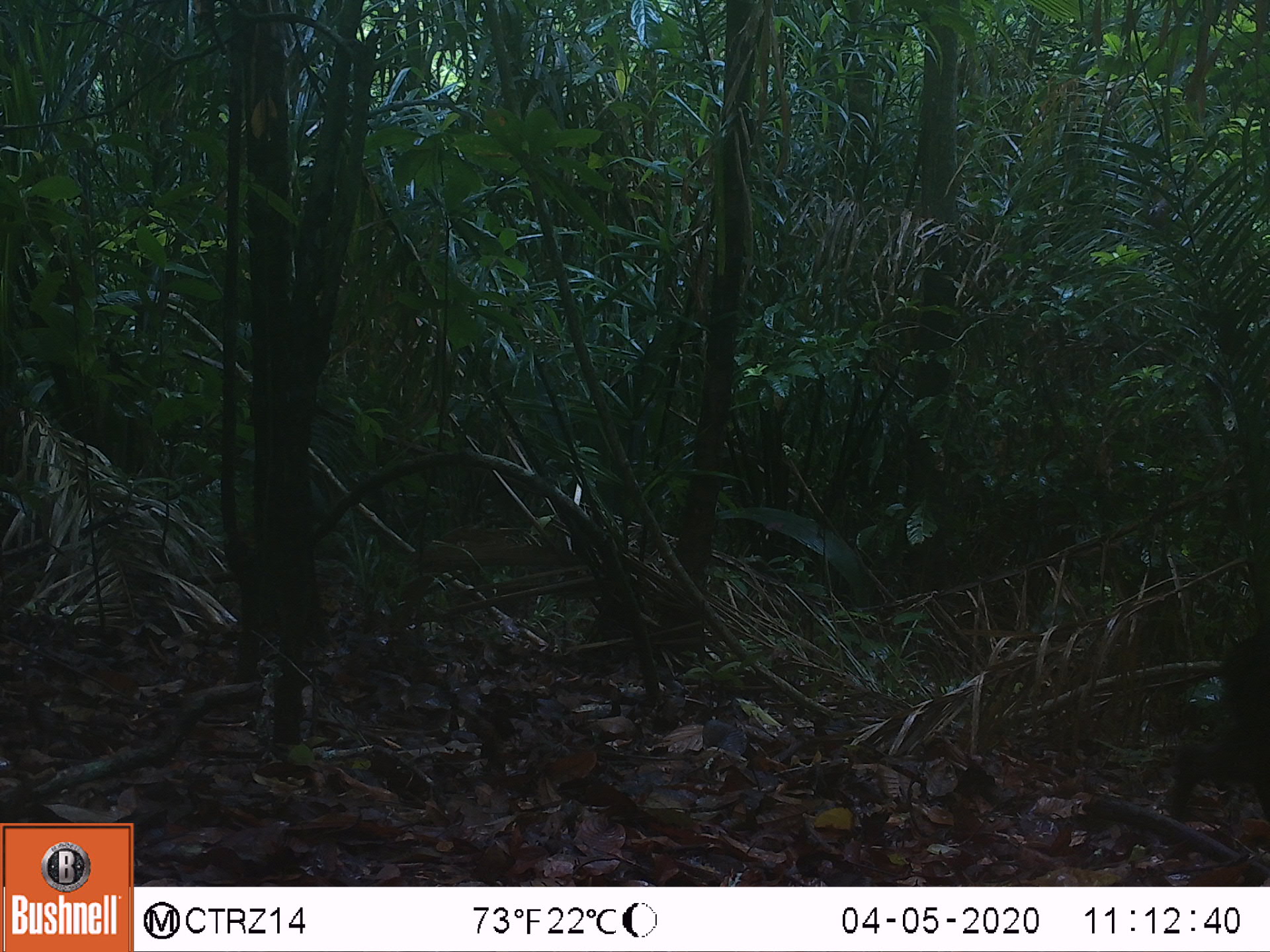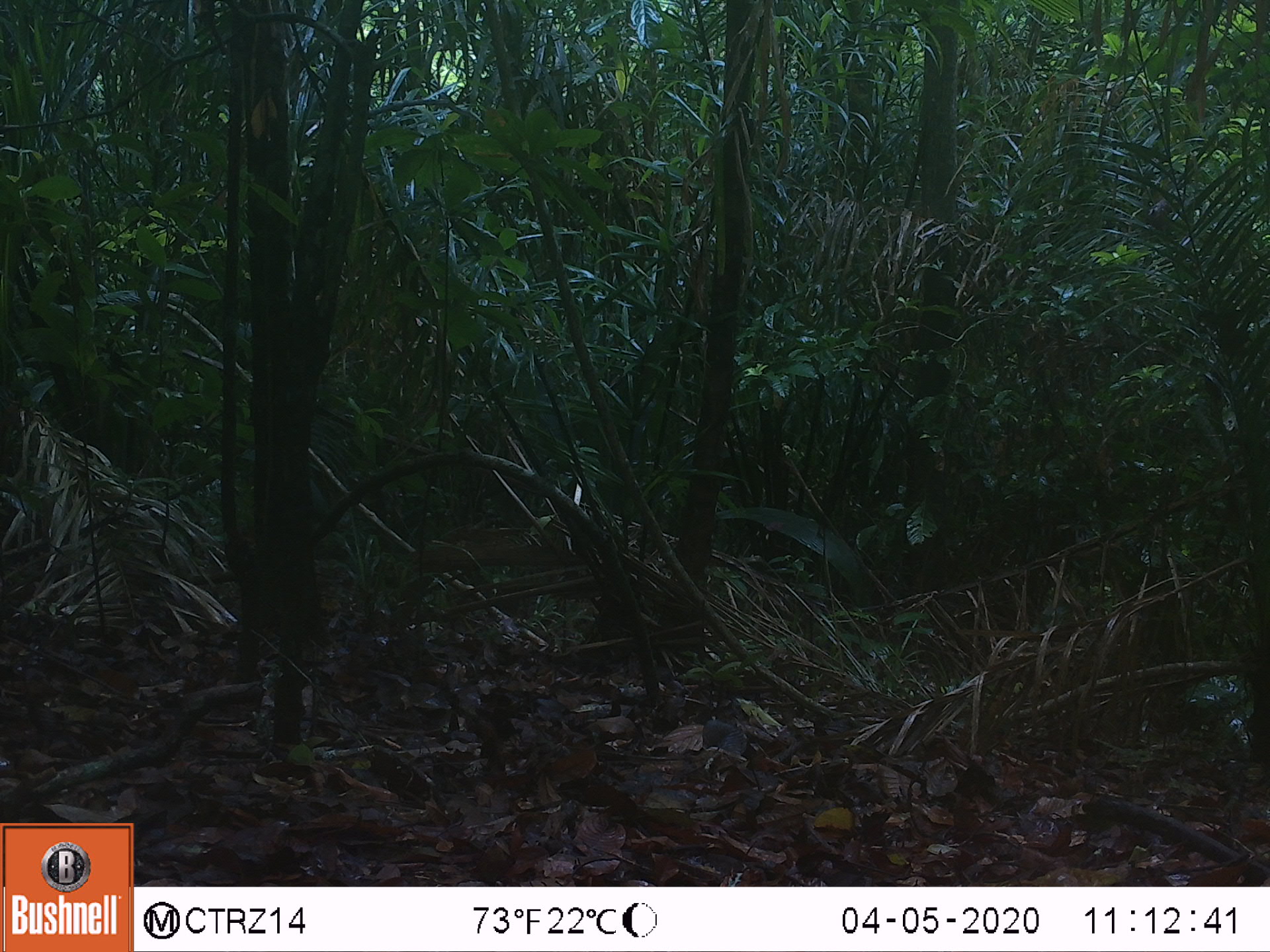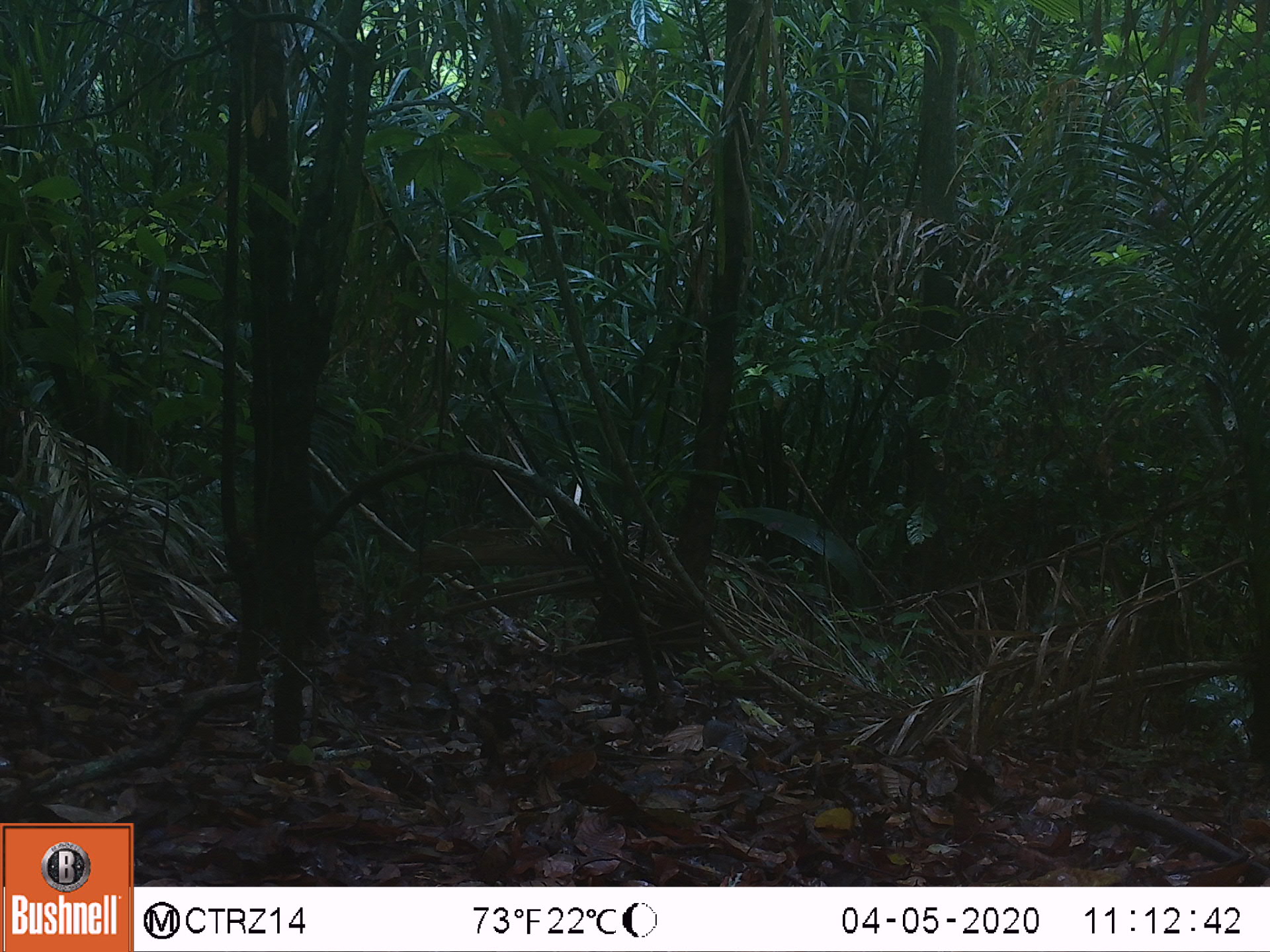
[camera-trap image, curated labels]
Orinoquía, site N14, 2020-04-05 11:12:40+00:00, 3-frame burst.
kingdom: Animalia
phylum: Chordata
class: Mammalia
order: Artiodactyla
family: Tayassuidae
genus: Pecari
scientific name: Pecari tajacu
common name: collared peccary